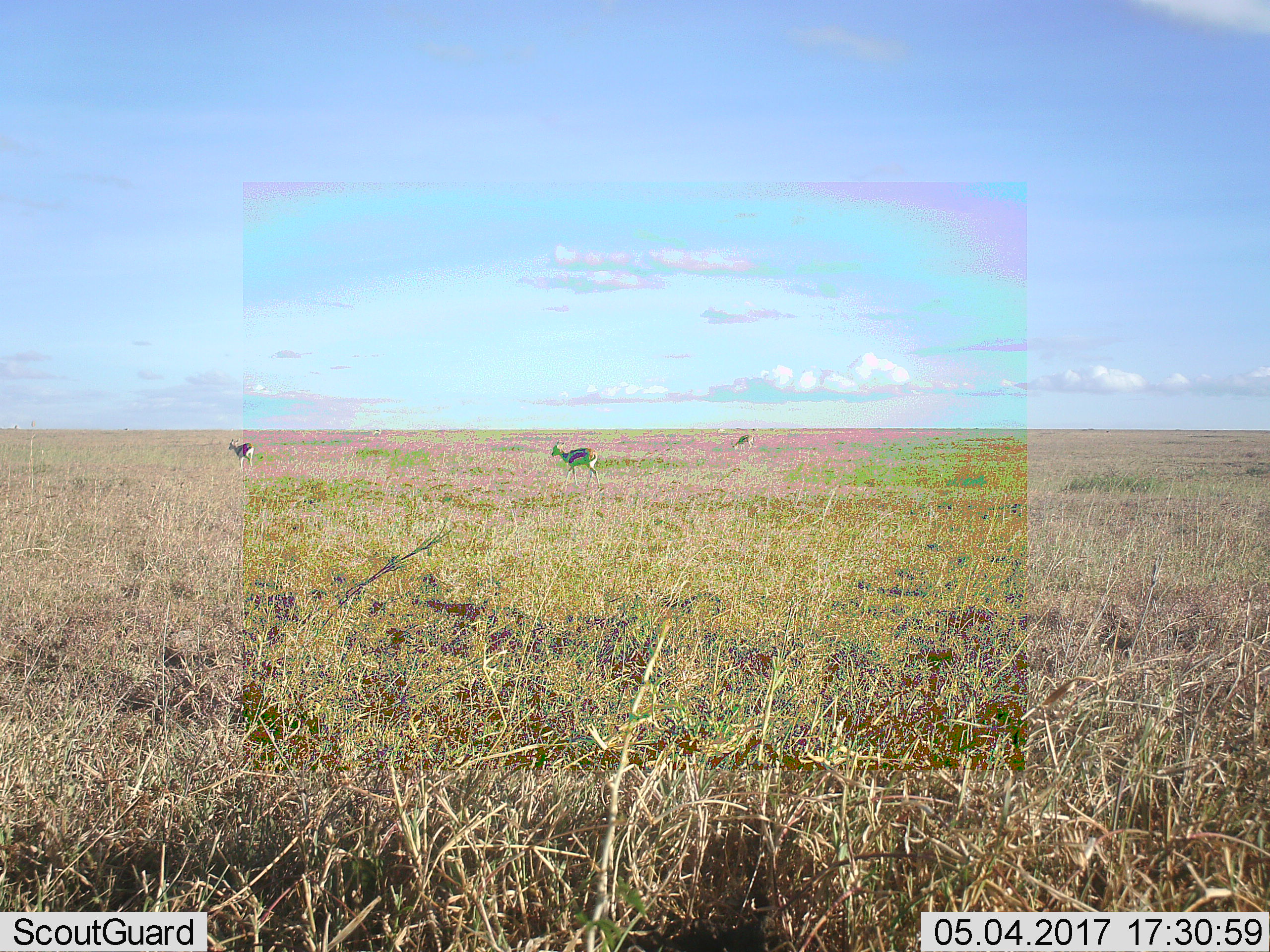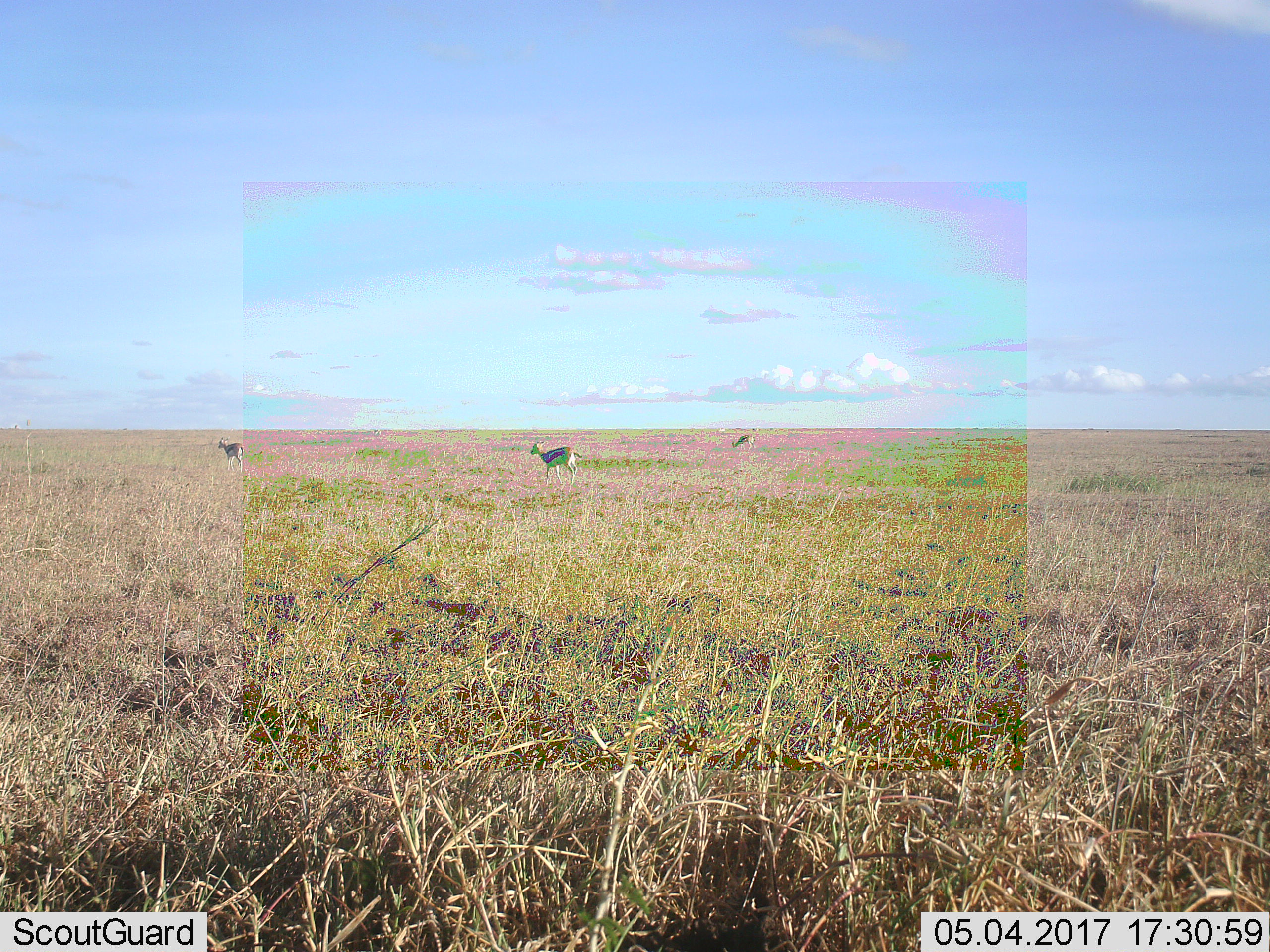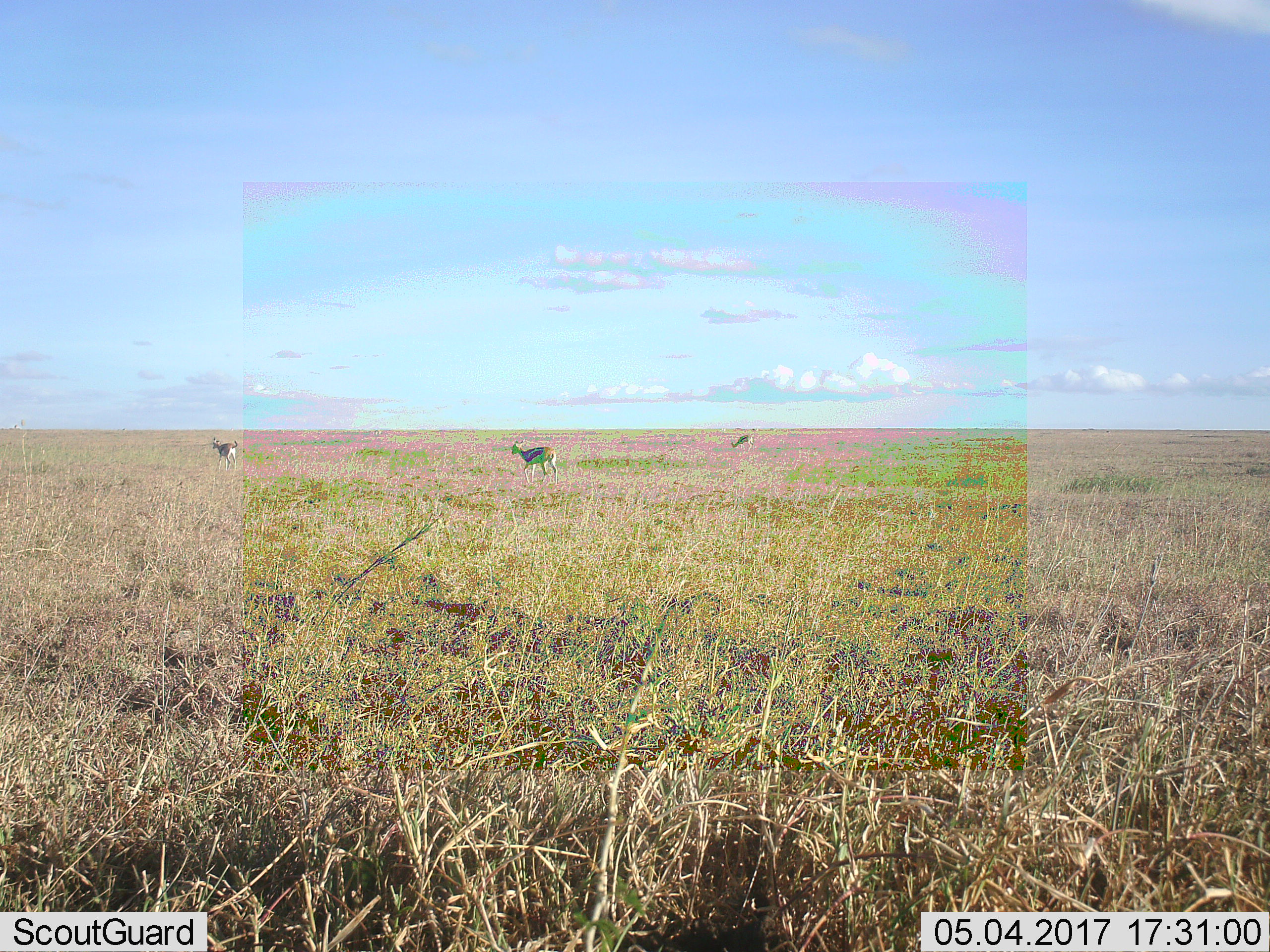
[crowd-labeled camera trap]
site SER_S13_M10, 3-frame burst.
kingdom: Animalia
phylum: Chordata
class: Mammalia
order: Artiodactyla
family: Bovidae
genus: Eudorcas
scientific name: Eudorcas thomsonii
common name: thomson's gazelle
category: gazellethomsons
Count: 3.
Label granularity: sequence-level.